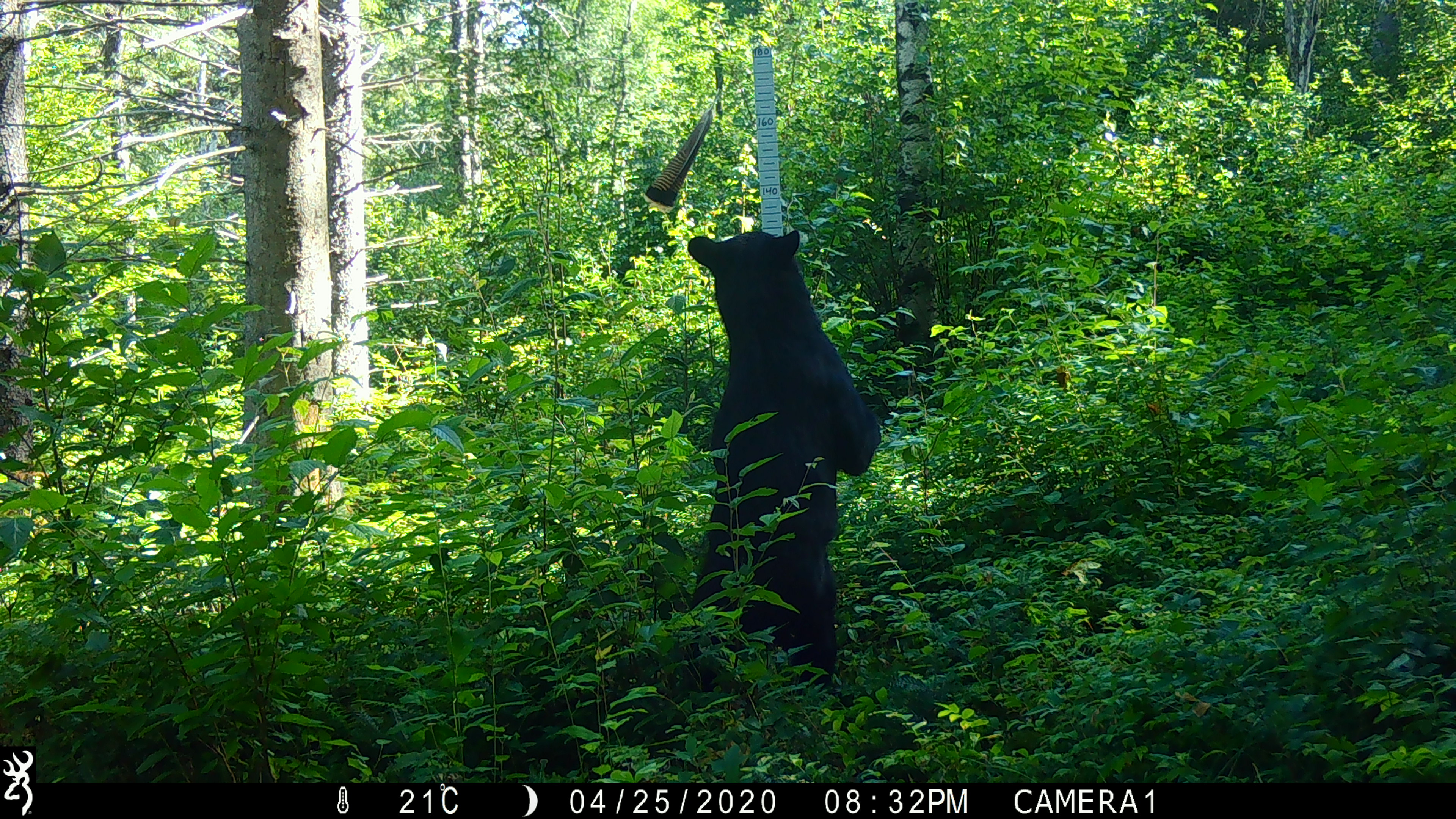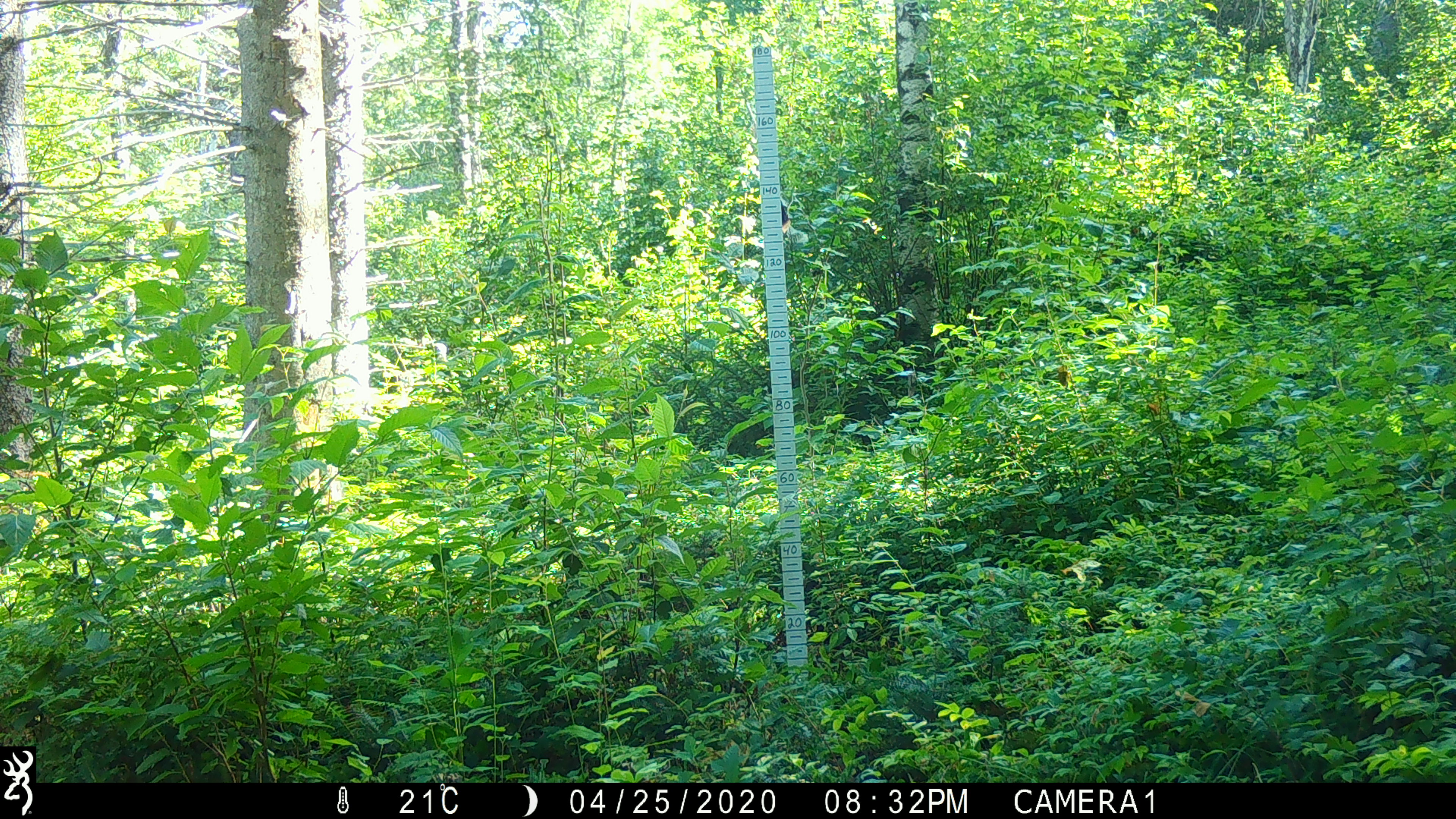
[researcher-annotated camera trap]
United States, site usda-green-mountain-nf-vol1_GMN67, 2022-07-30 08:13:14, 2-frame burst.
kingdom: Animalia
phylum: Chordata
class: Mammalia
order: Carnivora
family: Ursidae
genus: Ursus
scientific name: Ursus americanus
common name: black bear